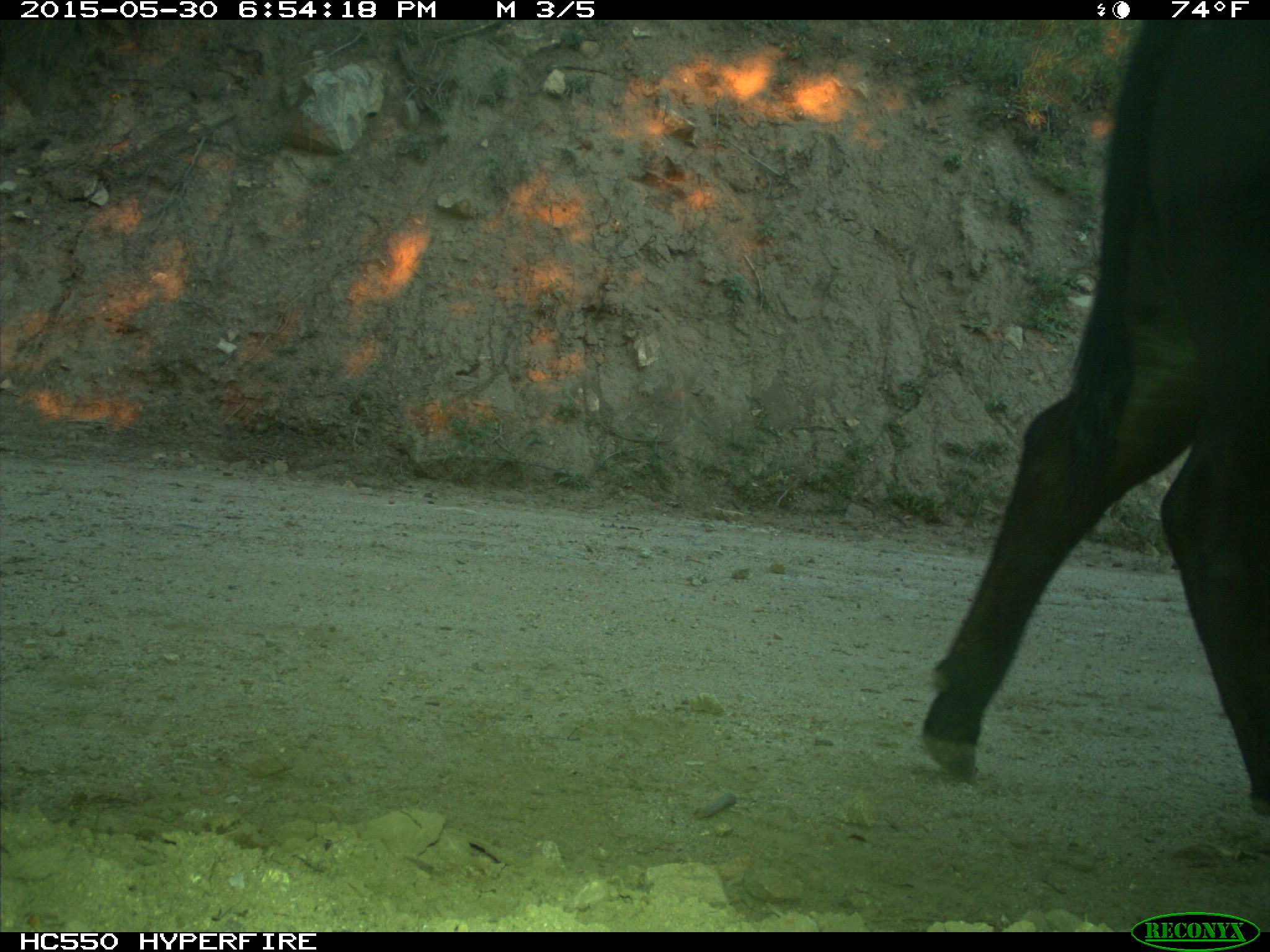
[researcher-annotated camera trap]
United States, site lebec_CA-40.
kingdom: Animalia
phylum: Chordata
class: Mammalia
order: Artiodactyla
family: Bovidae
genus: Bos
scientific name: Bos taurus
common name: domestic cow